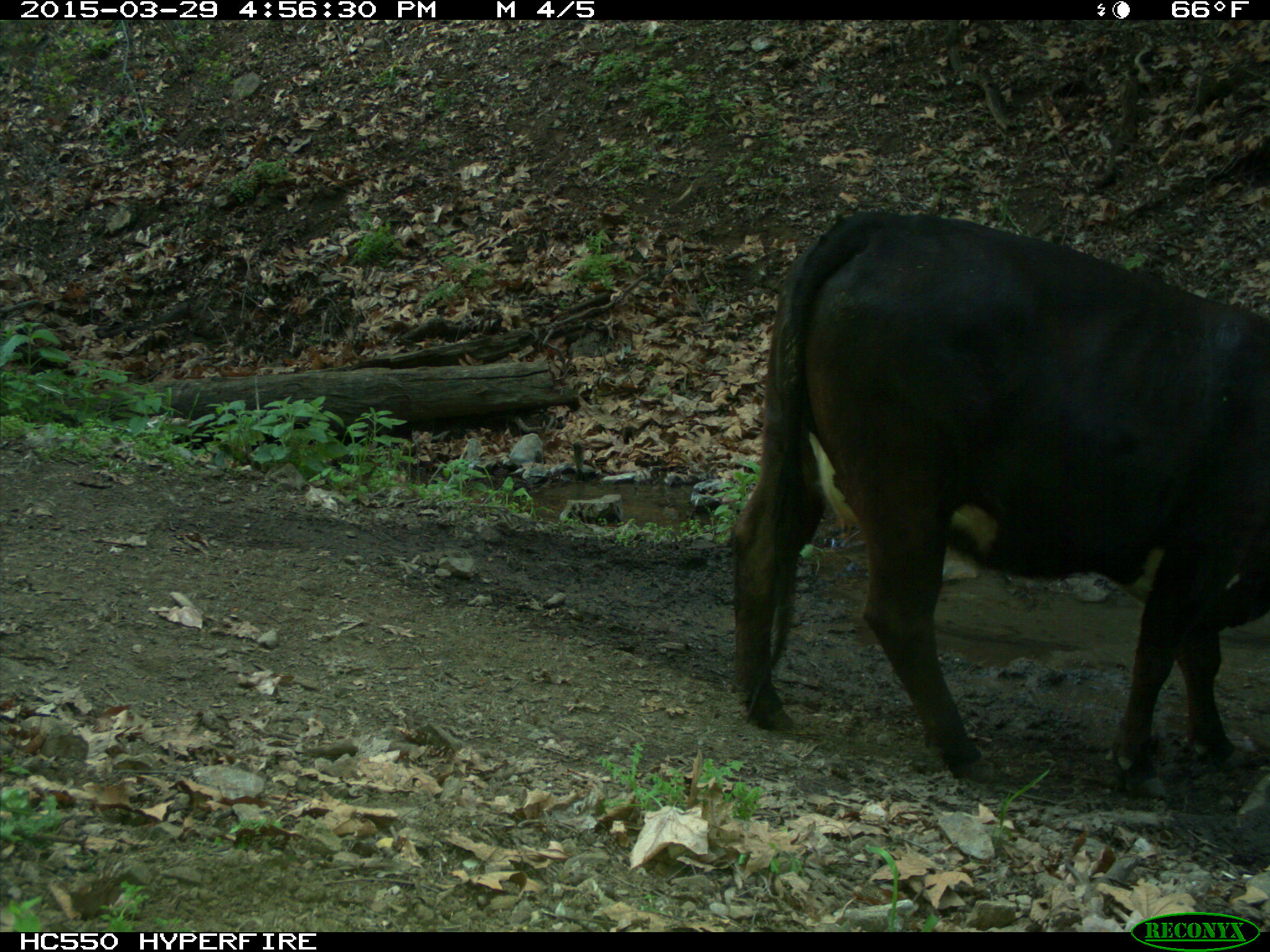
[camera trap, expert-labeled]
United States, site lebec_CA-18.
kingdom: Animalia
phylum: Chordata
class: Mammalia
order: Artiodactyla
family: Bovidae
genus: Bos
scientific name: Bos taurus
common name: domestic cow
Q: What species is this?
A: Bos taurus (domestic cow).